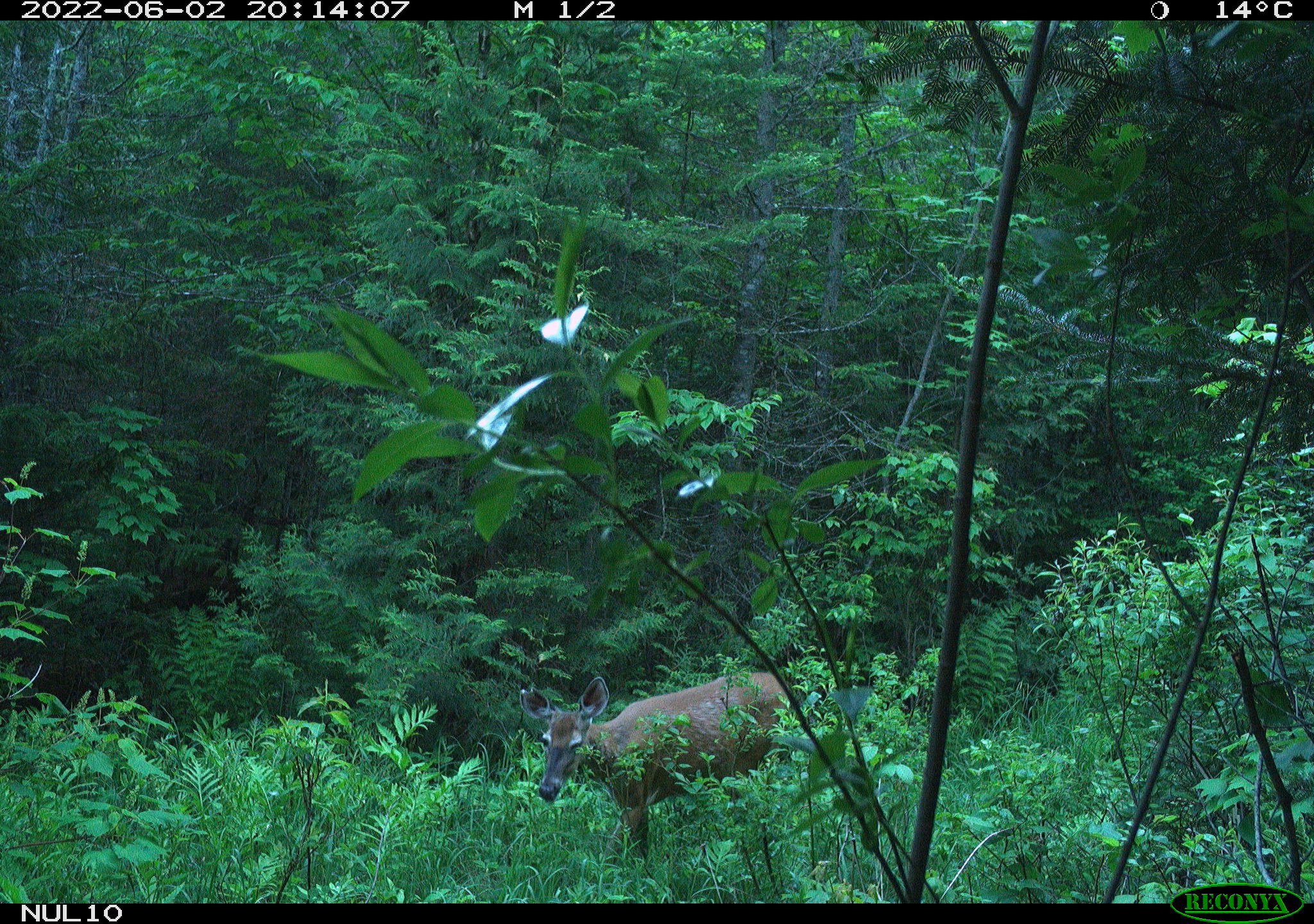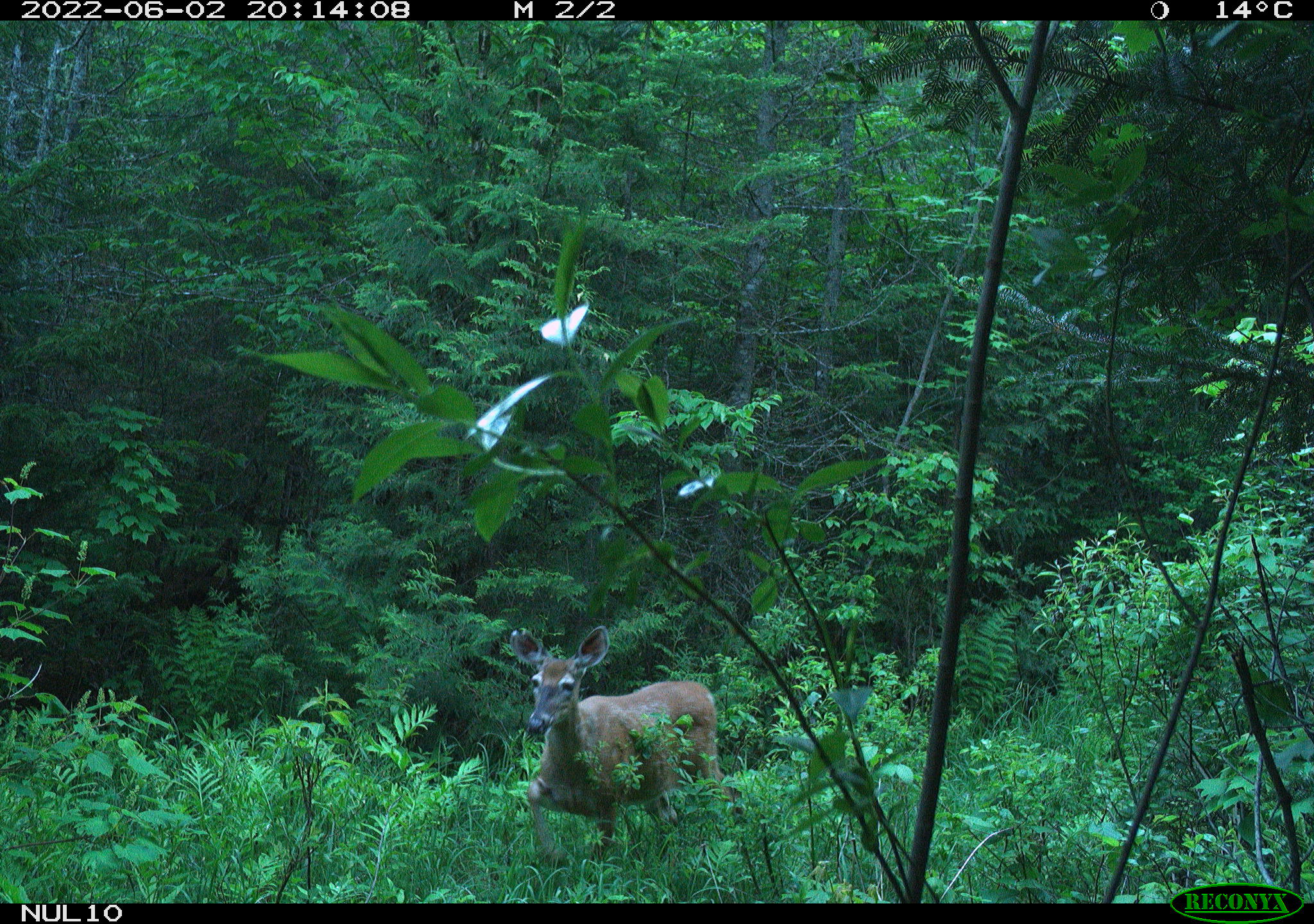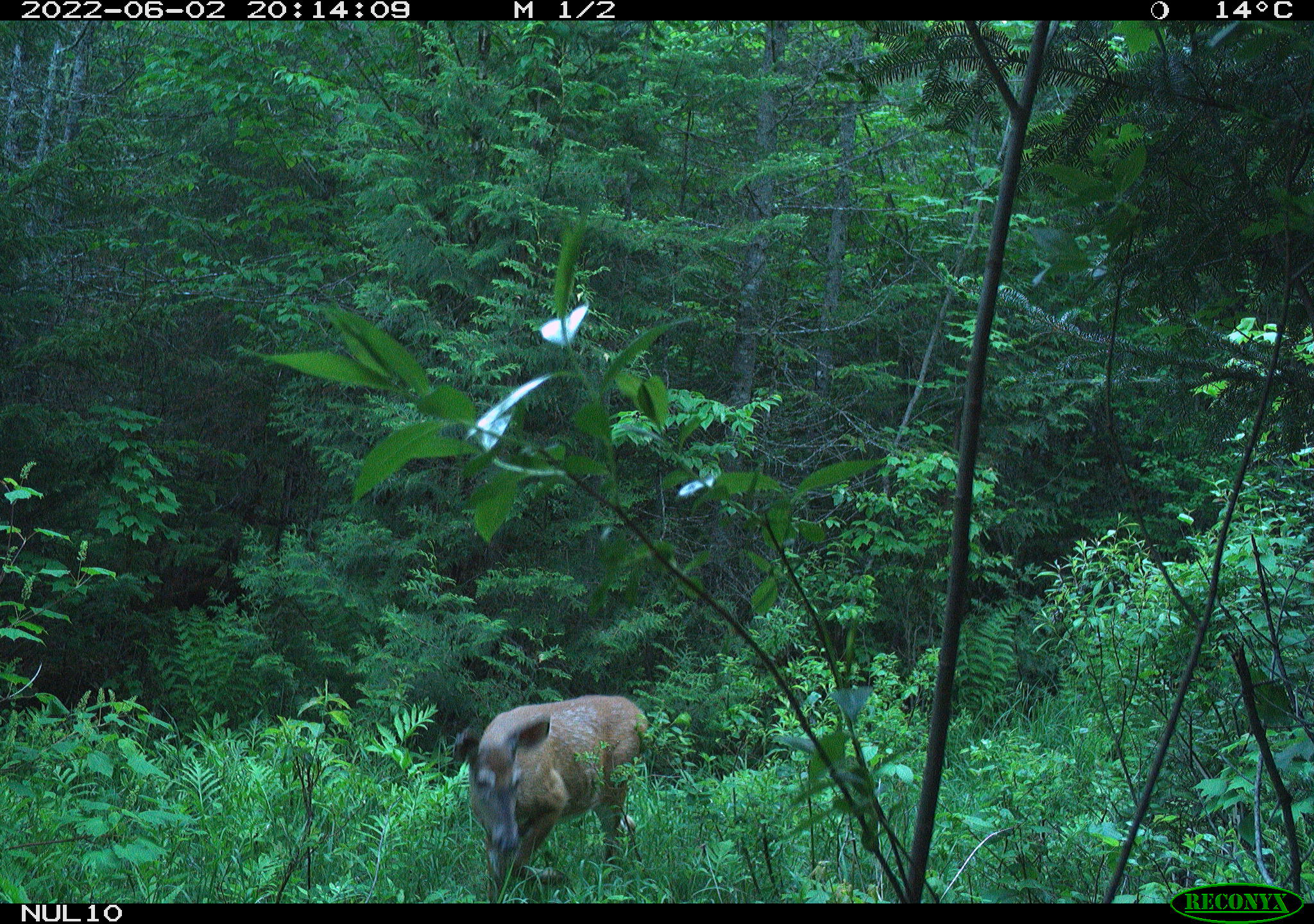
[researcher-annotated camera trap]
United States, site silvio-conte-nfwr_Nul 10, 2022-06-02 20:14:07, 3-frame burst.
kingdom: Animalia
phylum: Chordata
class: Mammalia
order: Artiodactyla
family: Cervidae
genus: Odocoileus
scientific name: Odocoileus virginianus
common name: white-tailed deer